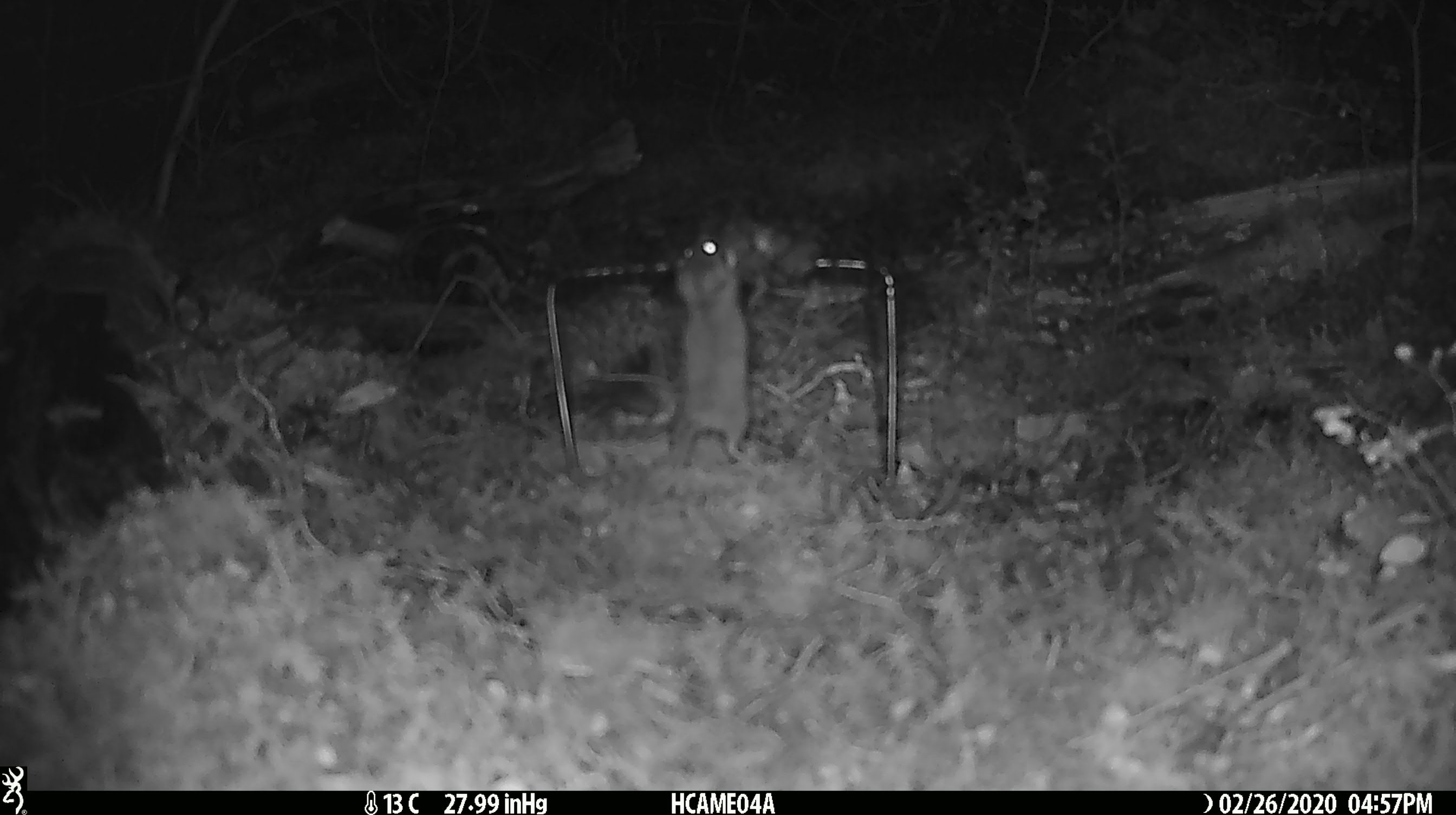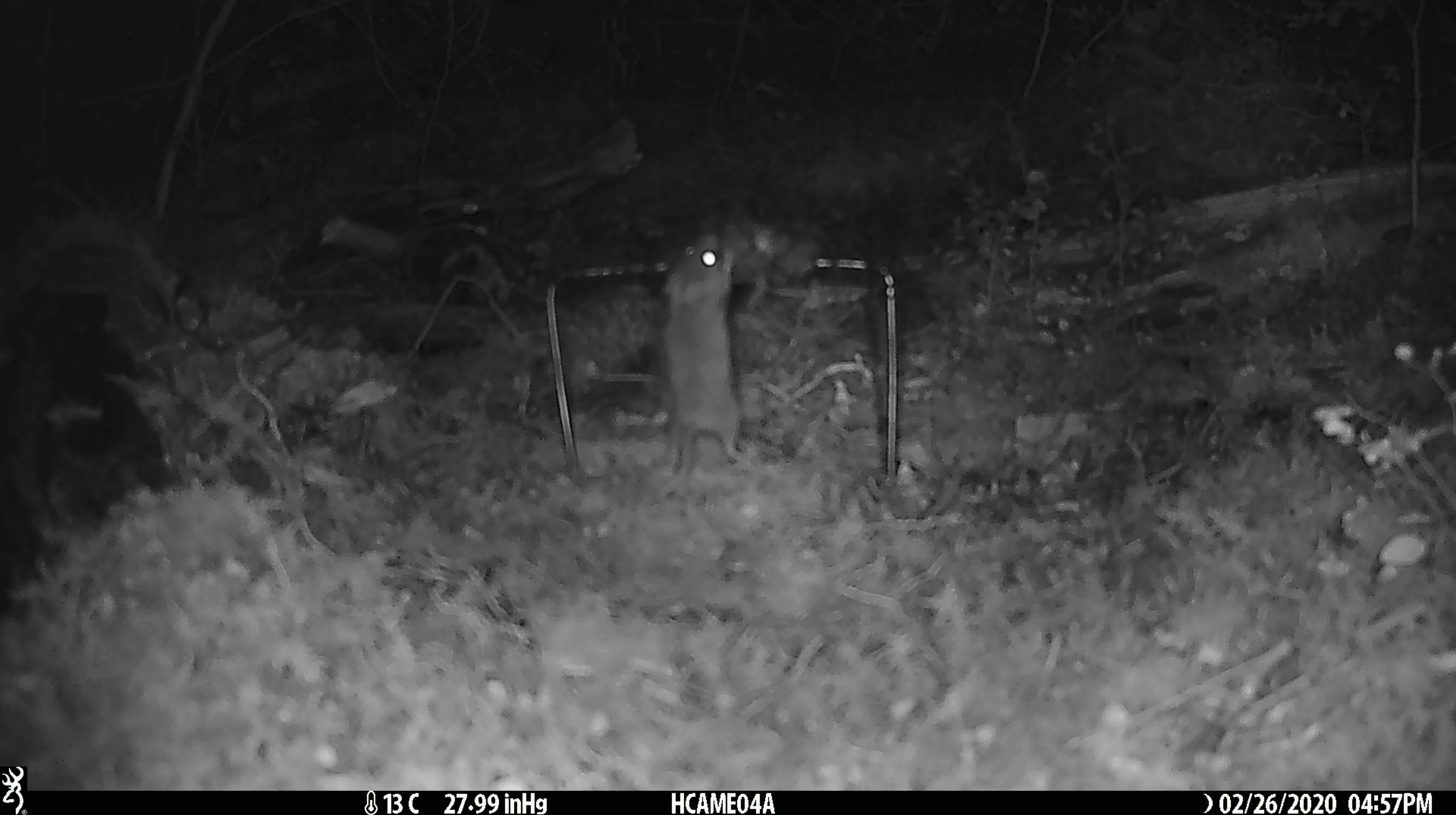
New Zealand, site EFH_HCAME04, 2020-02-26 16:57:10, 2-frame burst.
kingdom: Animalia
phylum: Chordata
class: Mammalia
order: Rodentia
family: Muridae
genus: Mus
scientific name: Mus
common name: mouse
Mouse (Mus).